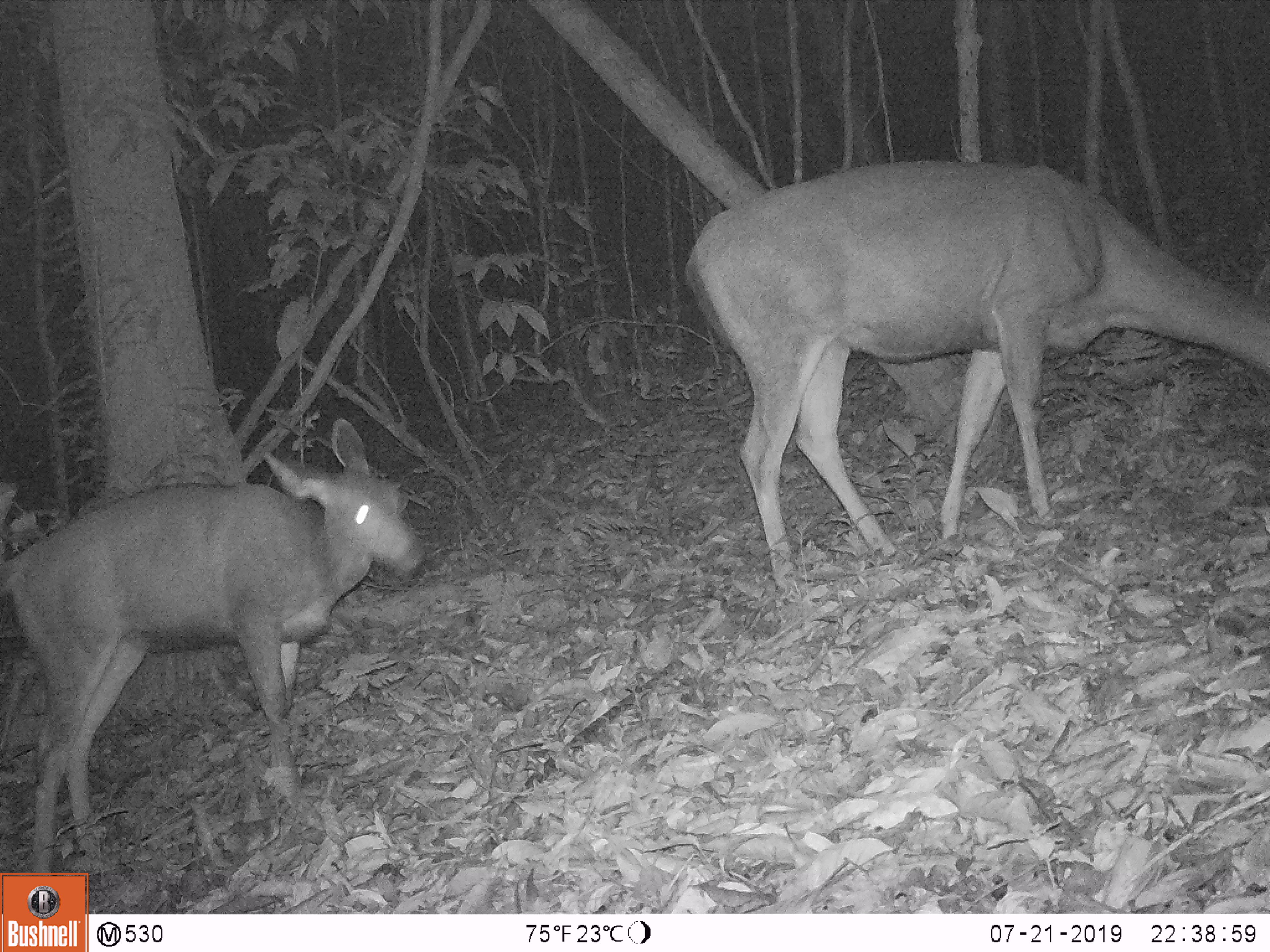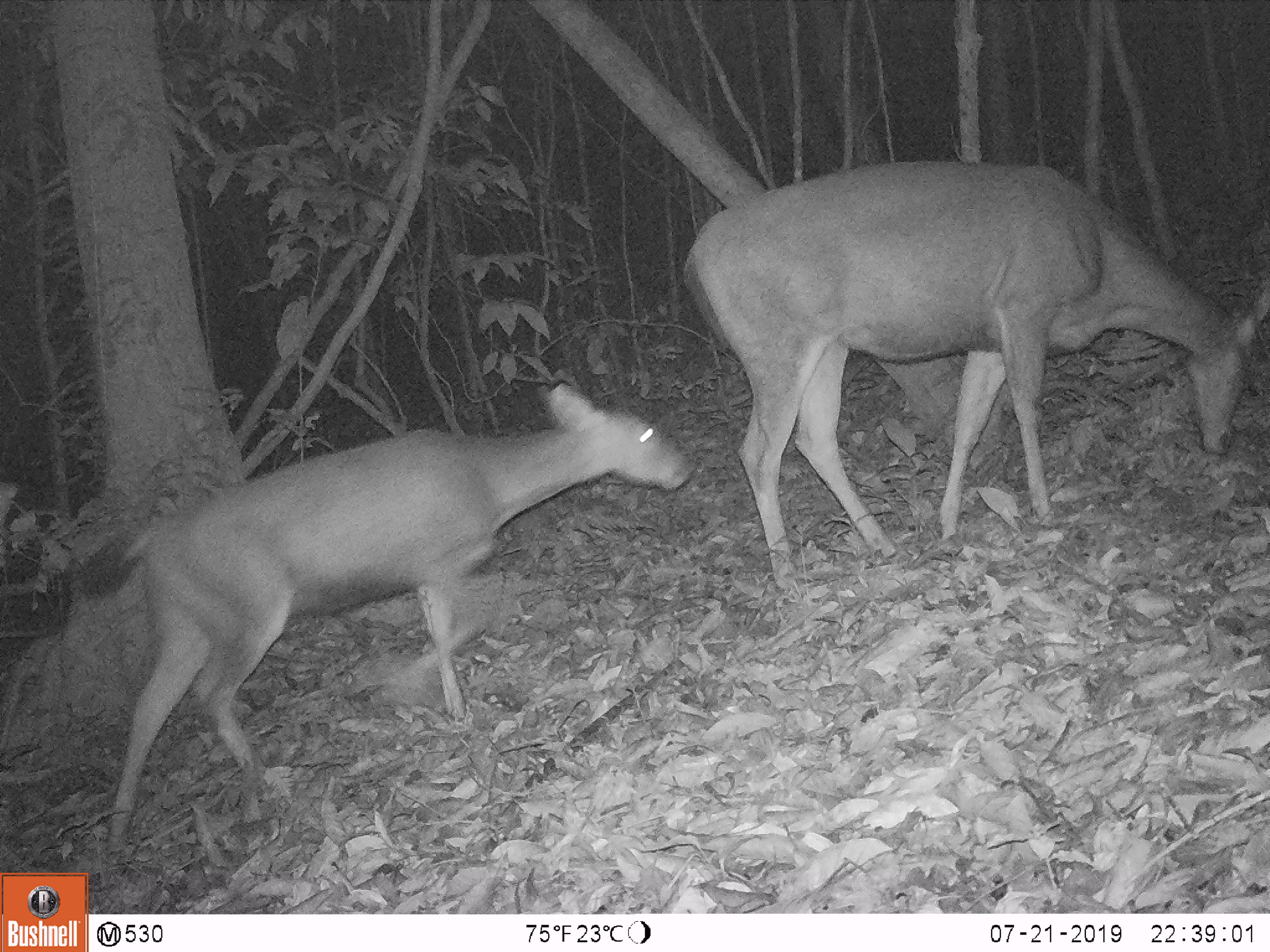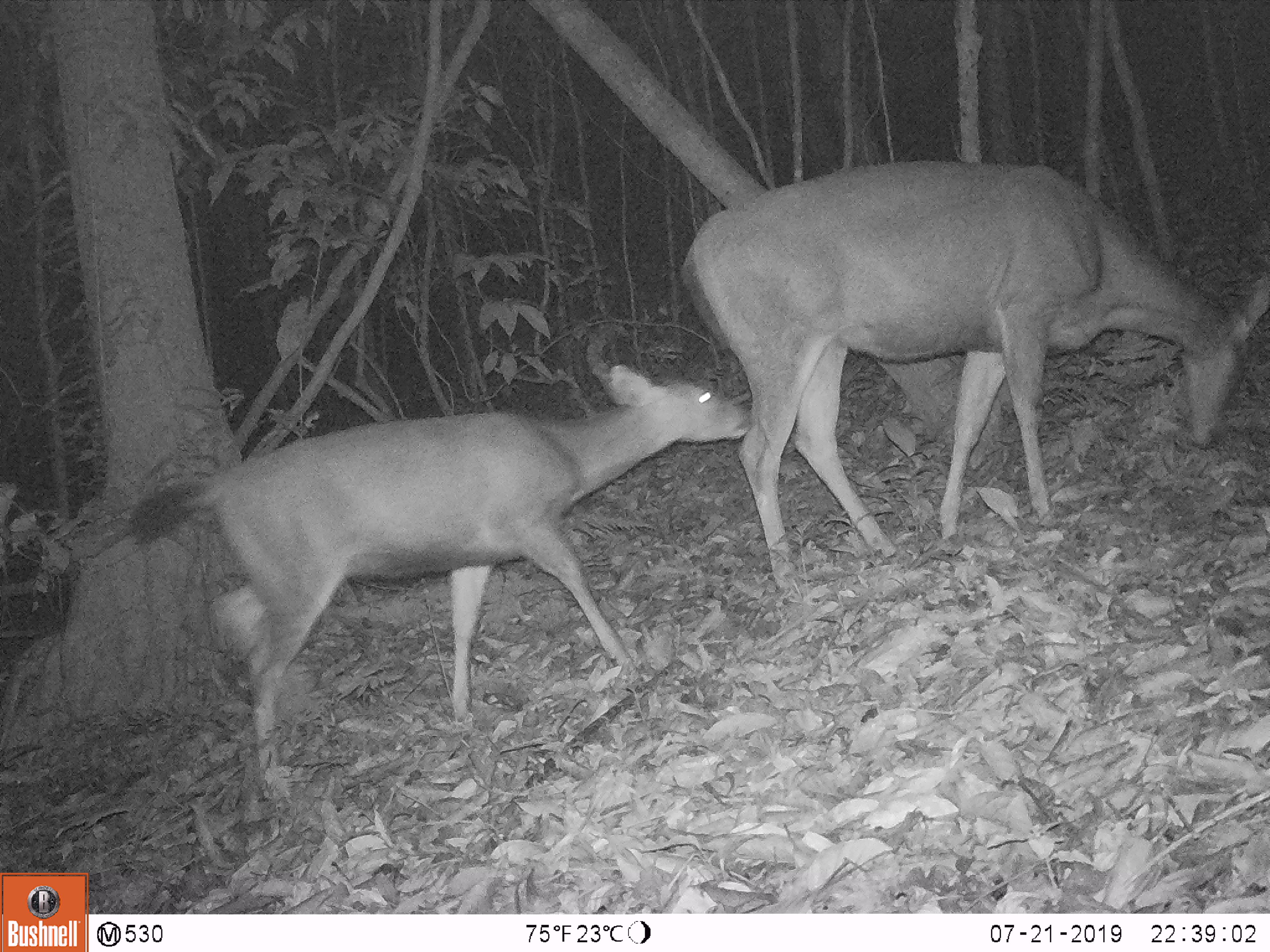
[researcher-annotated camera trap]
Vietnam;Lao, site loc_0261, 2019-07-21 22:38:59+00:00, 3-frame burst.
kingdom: Animalia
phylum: Chordata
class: Mammalia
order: Artiodactyla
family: Cervidae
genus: Rusa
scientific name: Rusa unicolor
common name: sambar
Sambar (Rusa unicolor). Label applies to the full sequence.